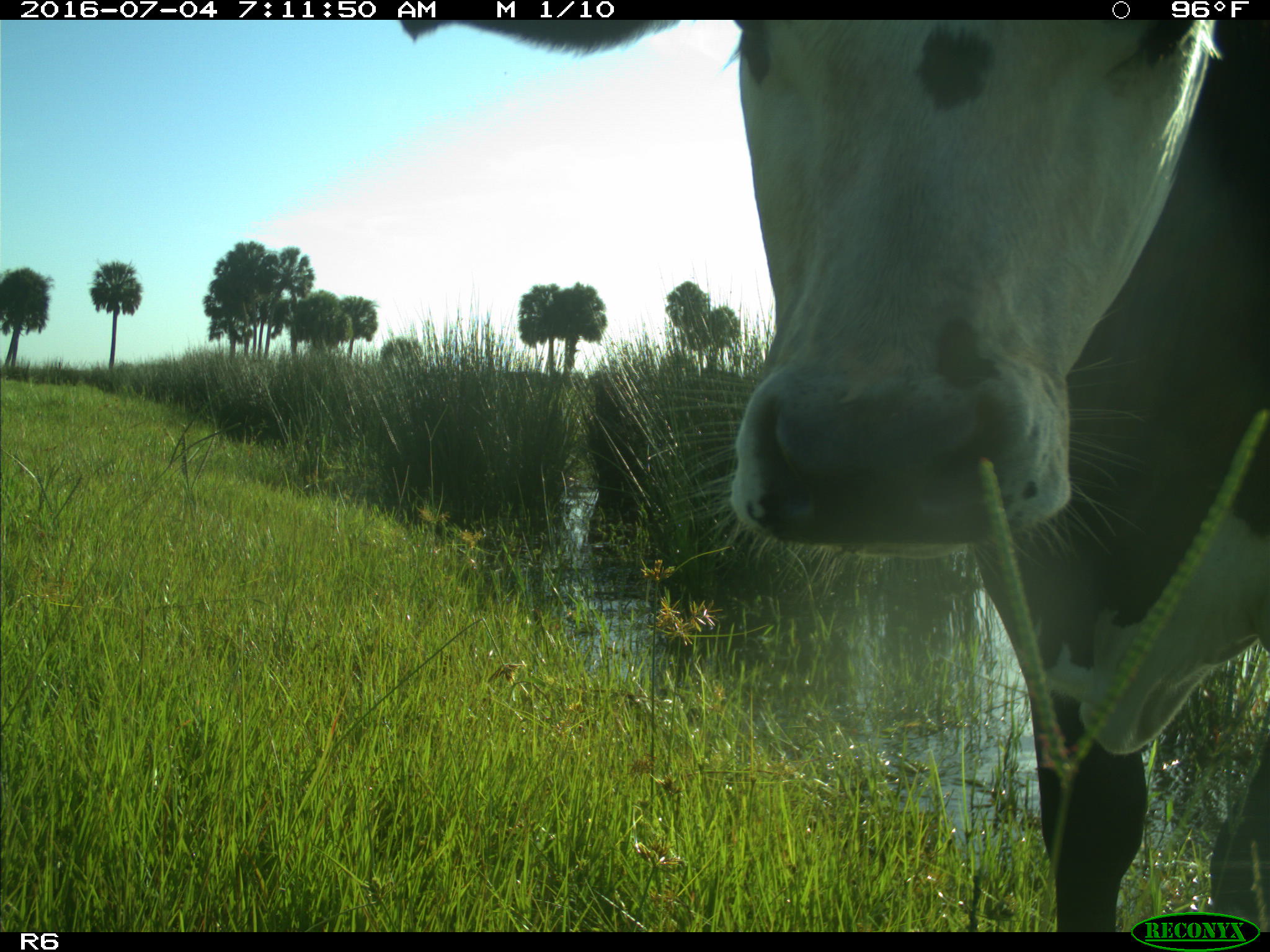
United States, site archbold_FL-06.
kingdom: Animalia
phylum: Chordata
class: Mammalia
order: Artiodactyla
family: Bovidae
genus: Bos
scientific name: Bos taurus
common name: domestic cow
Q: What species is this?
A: Bos taurus (domestic cow).